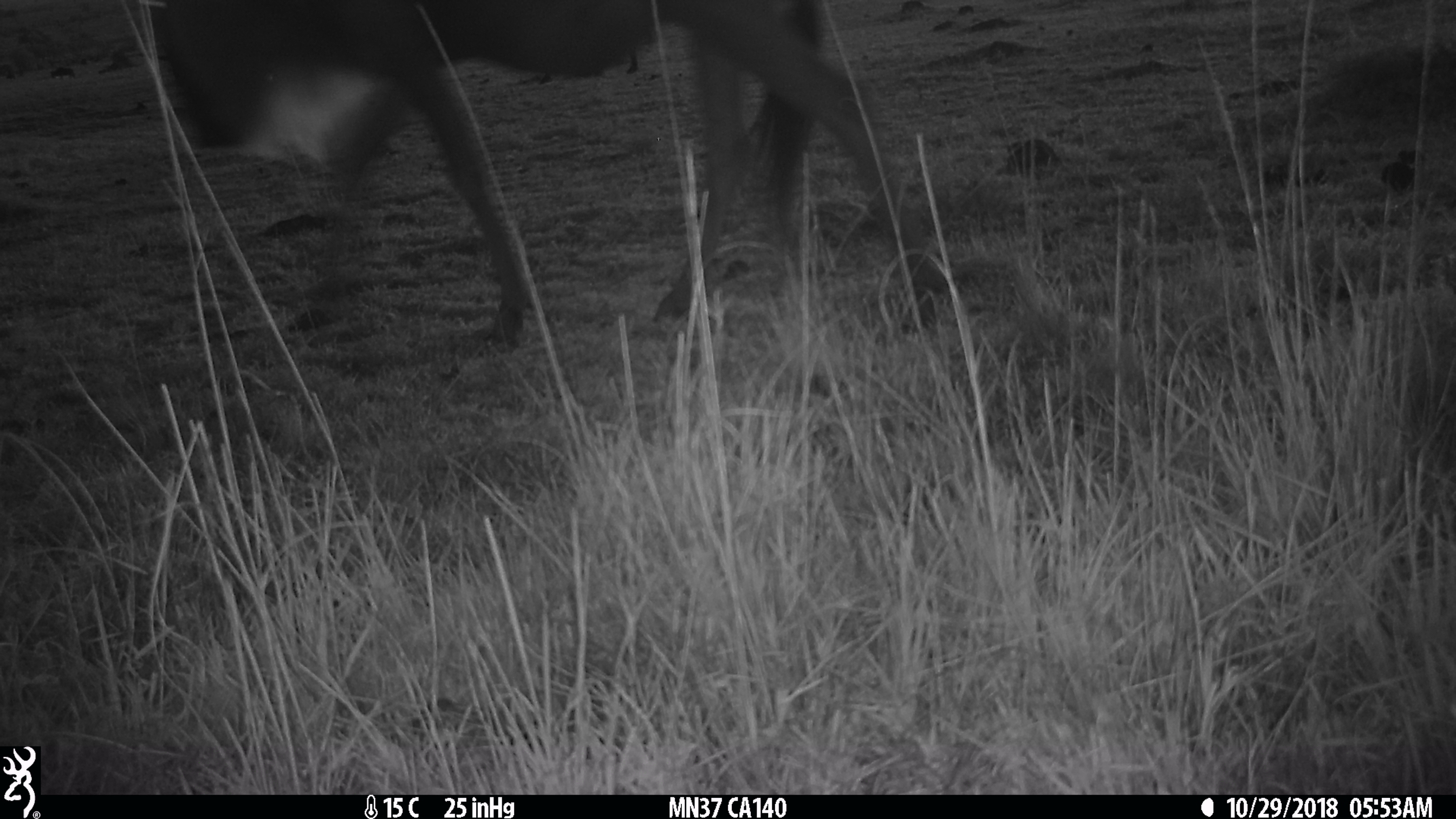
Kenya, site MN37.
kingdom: Animalia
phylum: Chordata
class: Mammalia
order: Artiodactyla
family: Bovidae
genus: Connochaetes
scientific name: Connochaetes taurinus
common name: blue wildebeest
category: wildebeest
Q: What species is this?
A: Wildebeest (blue wildebeest) (Connochaetes taurinus).